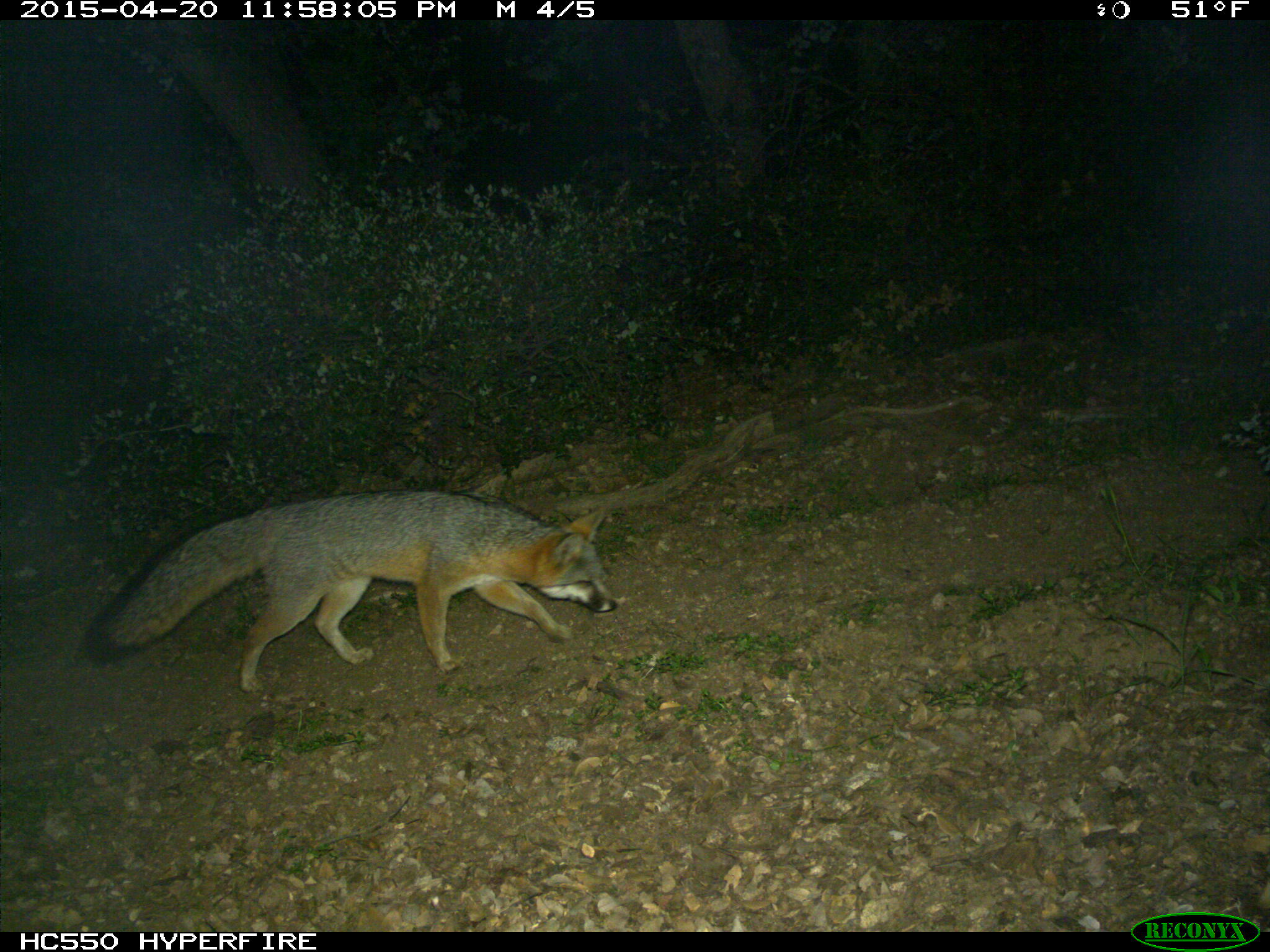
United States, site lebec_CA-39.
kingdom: Animalia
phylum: Chordata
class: Mammalia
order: Carnivora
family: Canidae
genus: Urocyon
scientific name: Urocyon cinereoargenteus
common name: gray fox